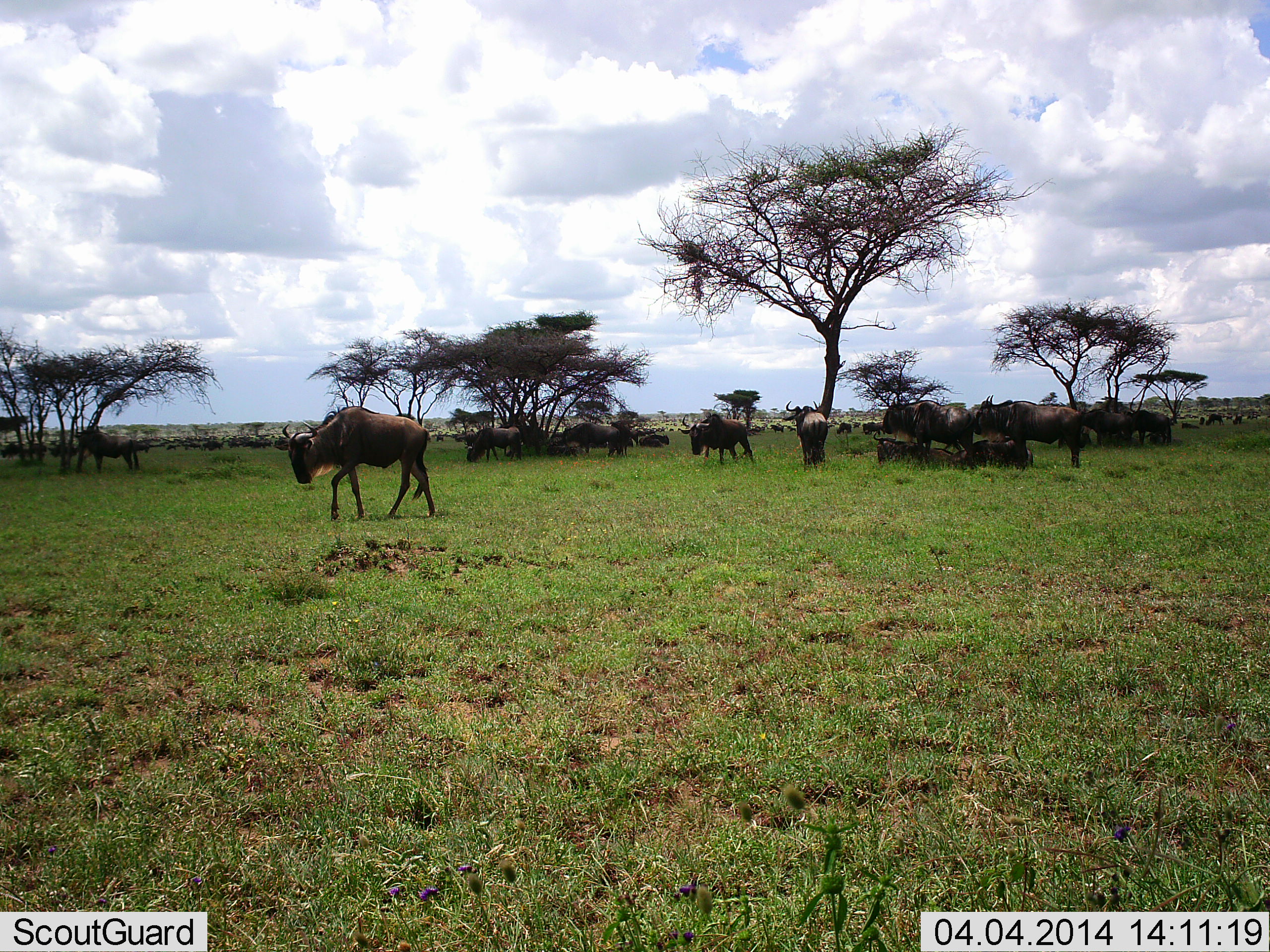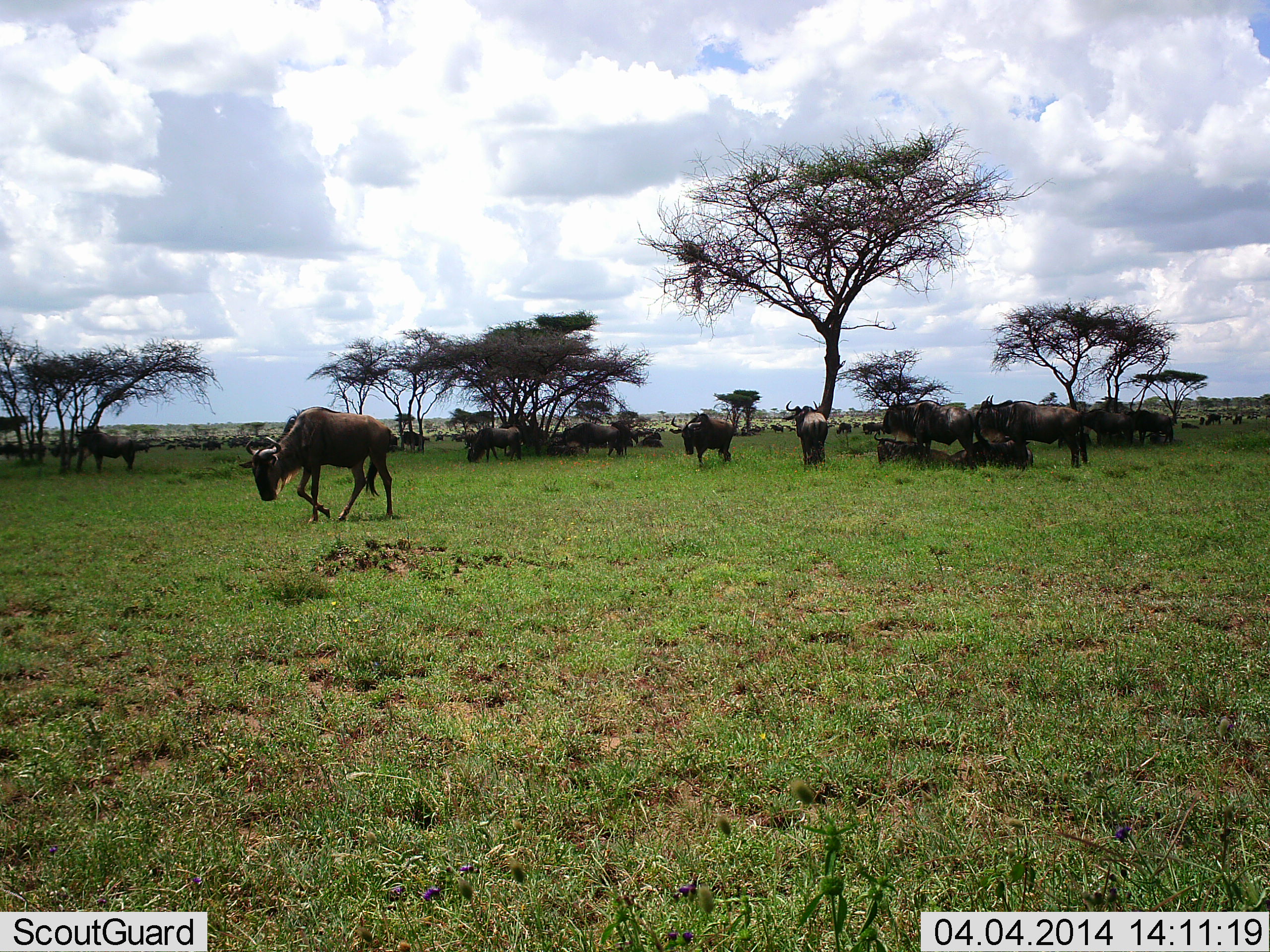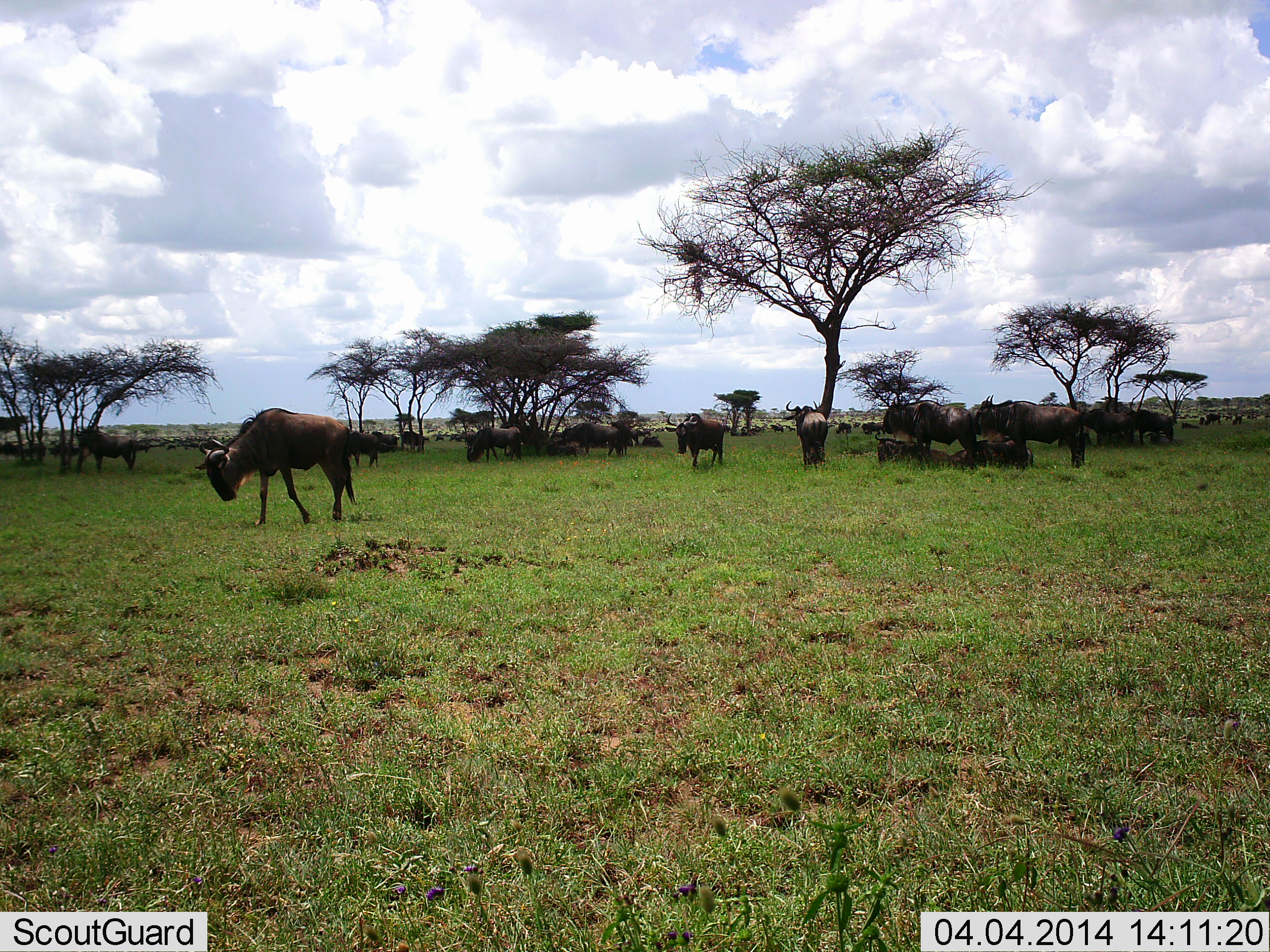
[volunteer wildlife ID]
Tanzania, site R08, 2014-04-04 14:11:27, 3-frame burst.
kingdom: Animalia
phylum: Chordata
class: Mammalia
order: Artiodactyla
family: Bovidae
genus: Connochaetes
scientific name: Connochaetes taurinus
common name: blue wildebeest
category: wildebeest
Wildebeest (blue wildebeest) (Connochaetes taurinus), count 11-50. Behavior (volunteer vote fractions): standing 82%, resting 64%, moving 73%, interacting 0%. Young present (vote fraction): 0%. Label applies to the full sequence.